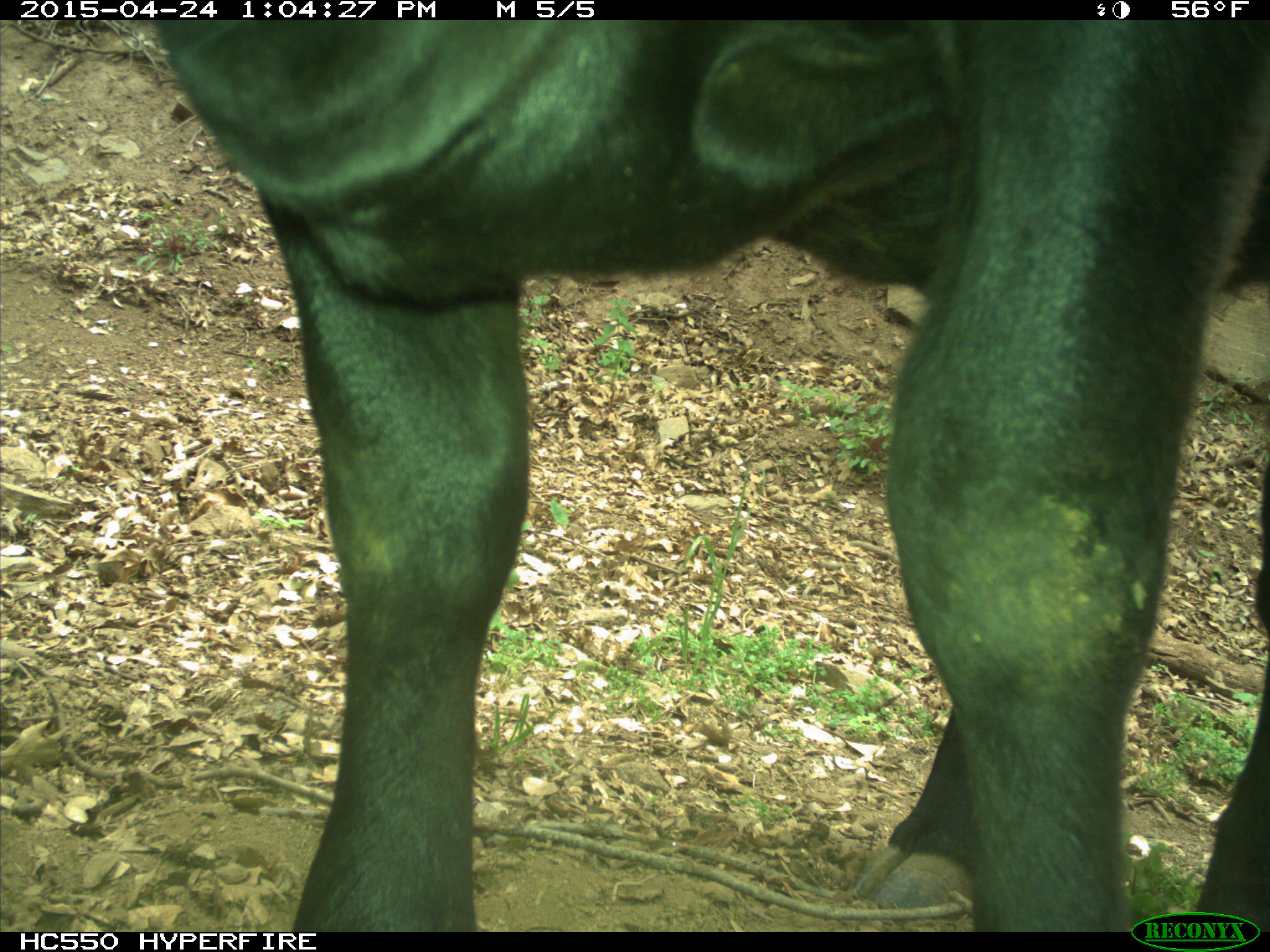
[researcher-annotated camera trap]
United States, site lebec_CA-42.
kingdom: Animalia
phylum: Chordata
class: Mammalia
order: Artiodactyla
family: Bovidae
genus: Bos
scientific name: Bos taurus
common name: domestic cow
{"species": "Bos taurus (domestic cow)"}